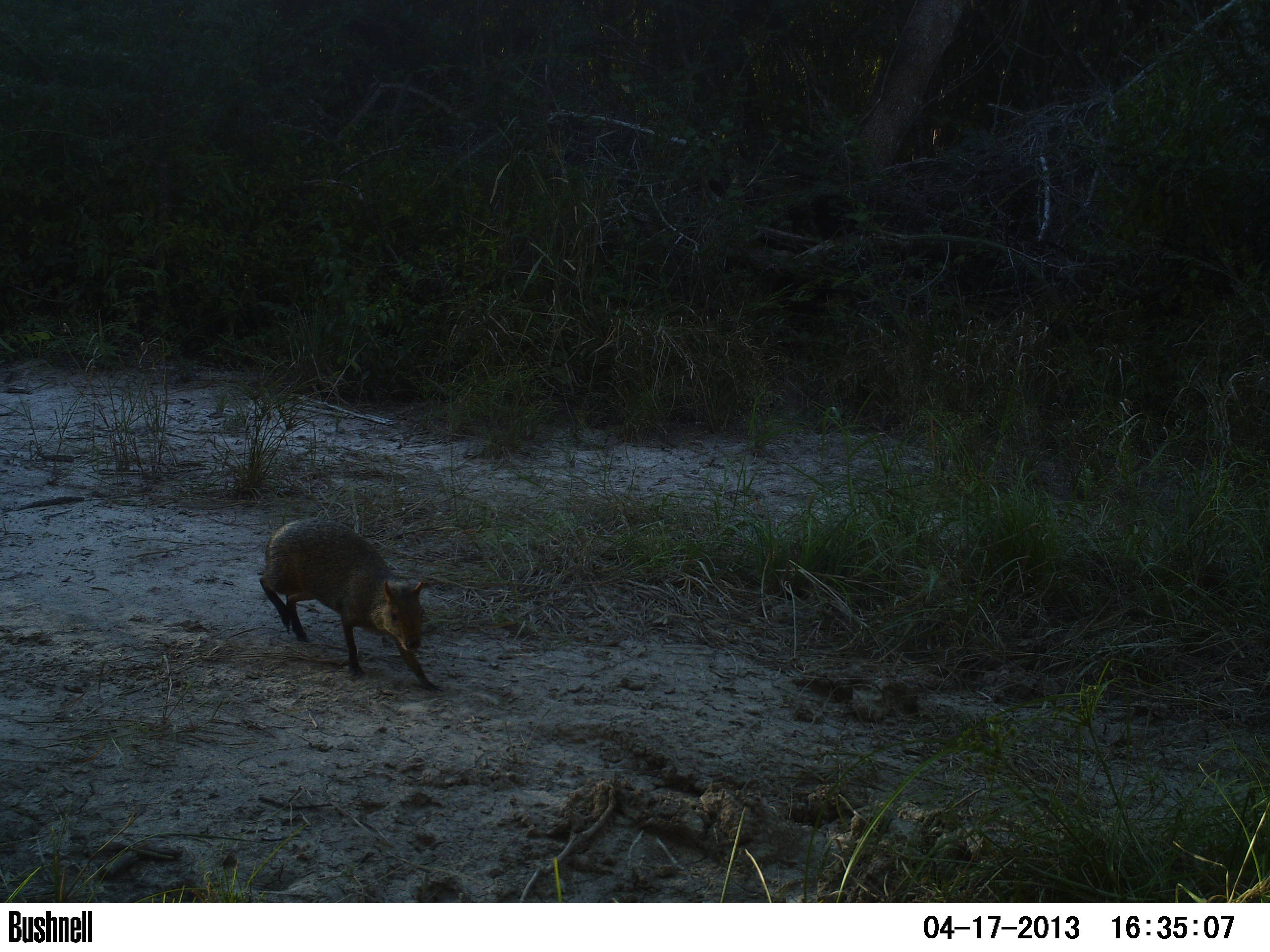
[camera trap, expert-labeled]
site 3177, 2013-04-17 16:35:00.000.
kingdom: Animalia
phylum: Chordata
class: Mammalia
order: Rodentia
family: Cuniculidae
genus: Cuniculus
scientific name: Cuniculus paca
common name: spotted paca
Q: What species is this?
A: Cuniculus paca (spotted paca).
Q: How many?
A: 1.